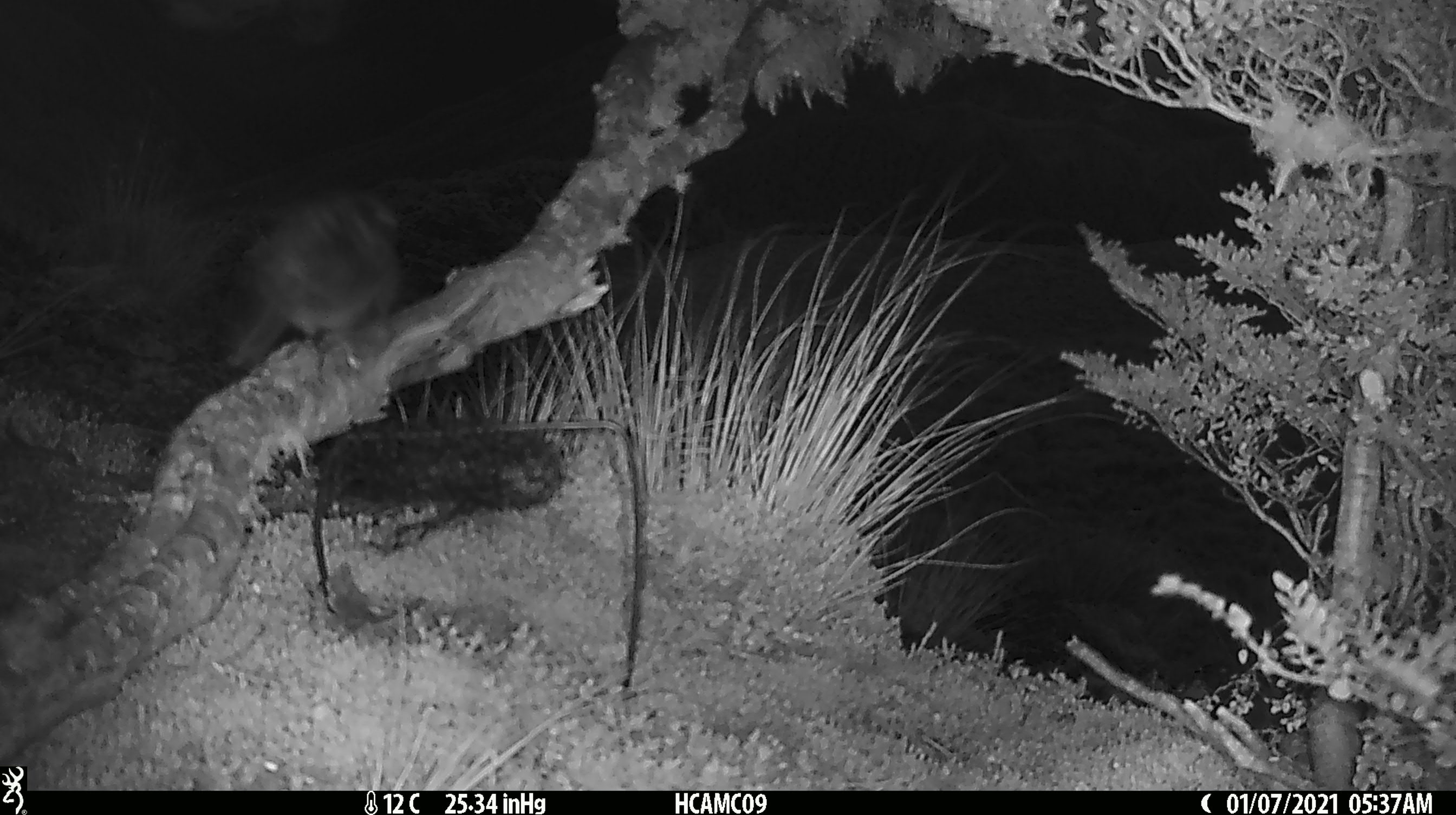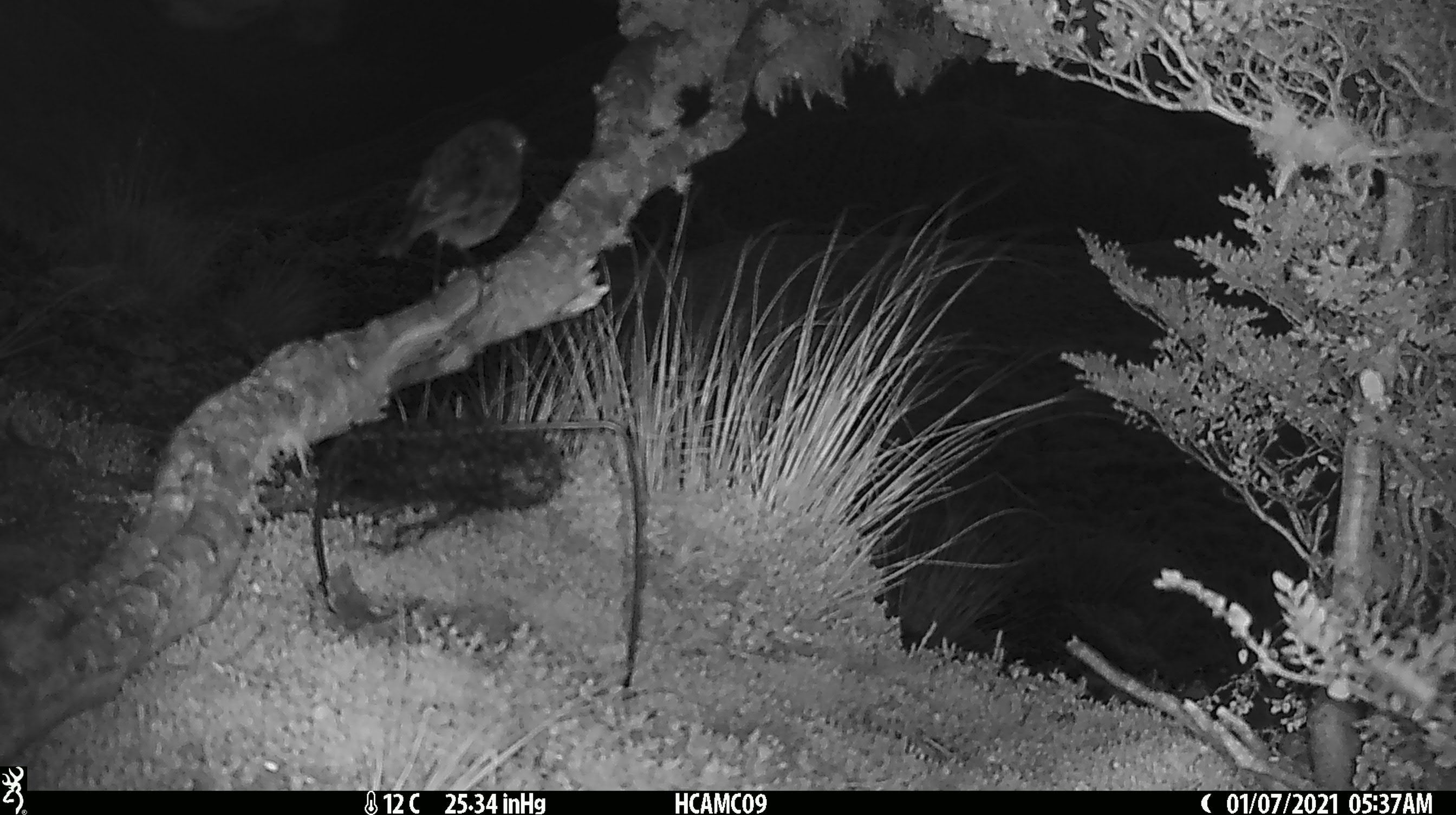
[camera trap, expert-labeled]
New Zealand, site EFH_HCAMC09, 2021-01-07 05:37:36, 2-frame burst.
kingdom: Animalia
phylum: Chordata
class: Aves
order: Passeriformes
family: Petroicidae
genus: Petroica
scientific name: Petroica australis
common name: new zealand robin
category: robin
Robin (new zealand robin) (Petroica australis).